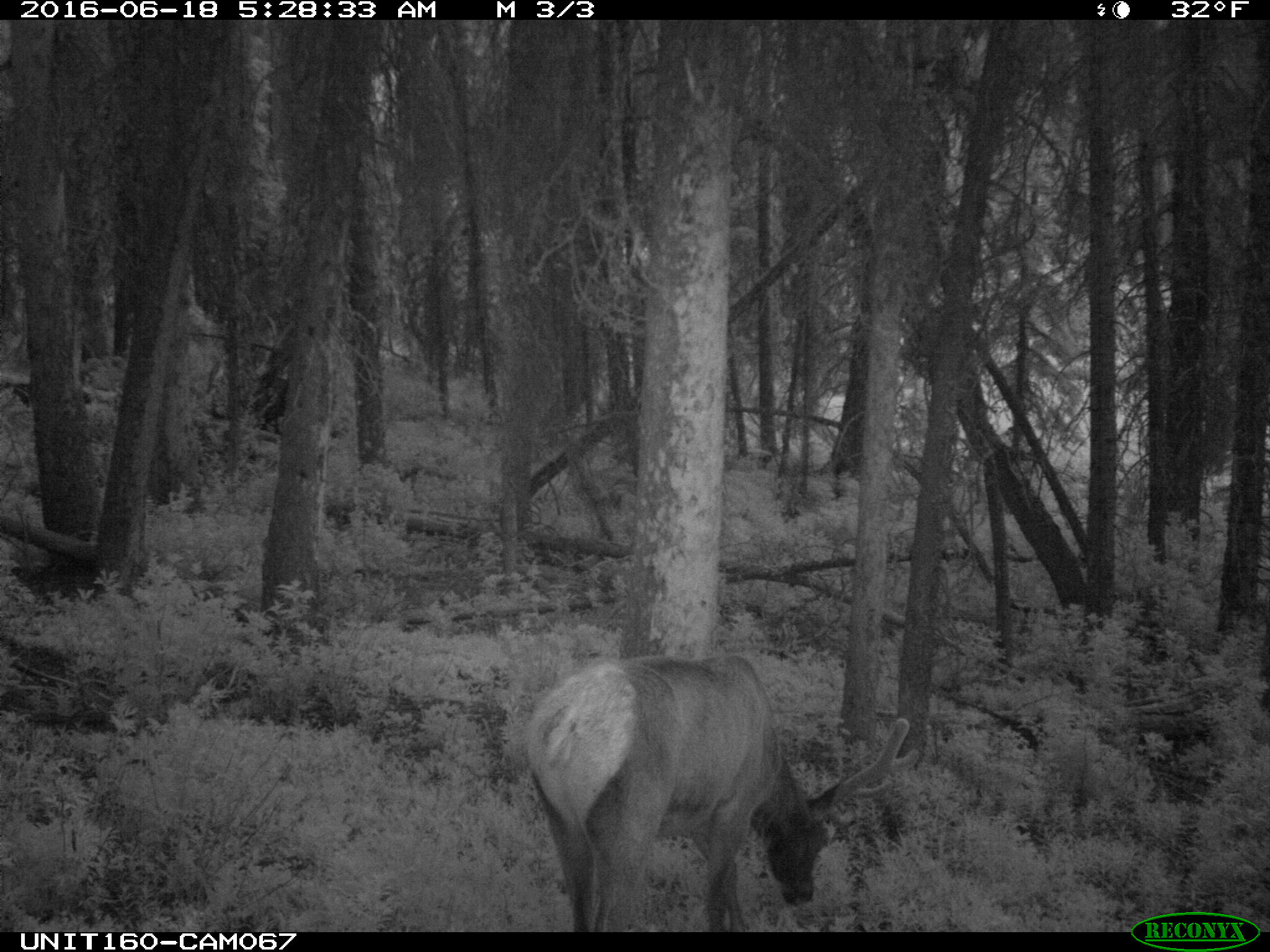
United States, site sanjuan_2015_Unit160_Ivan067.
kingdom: Animalia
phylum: Chordata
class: Mammalia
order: Artiodactyla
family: Cervidae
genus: Cervus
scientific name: Cervus elaphus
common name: red deer